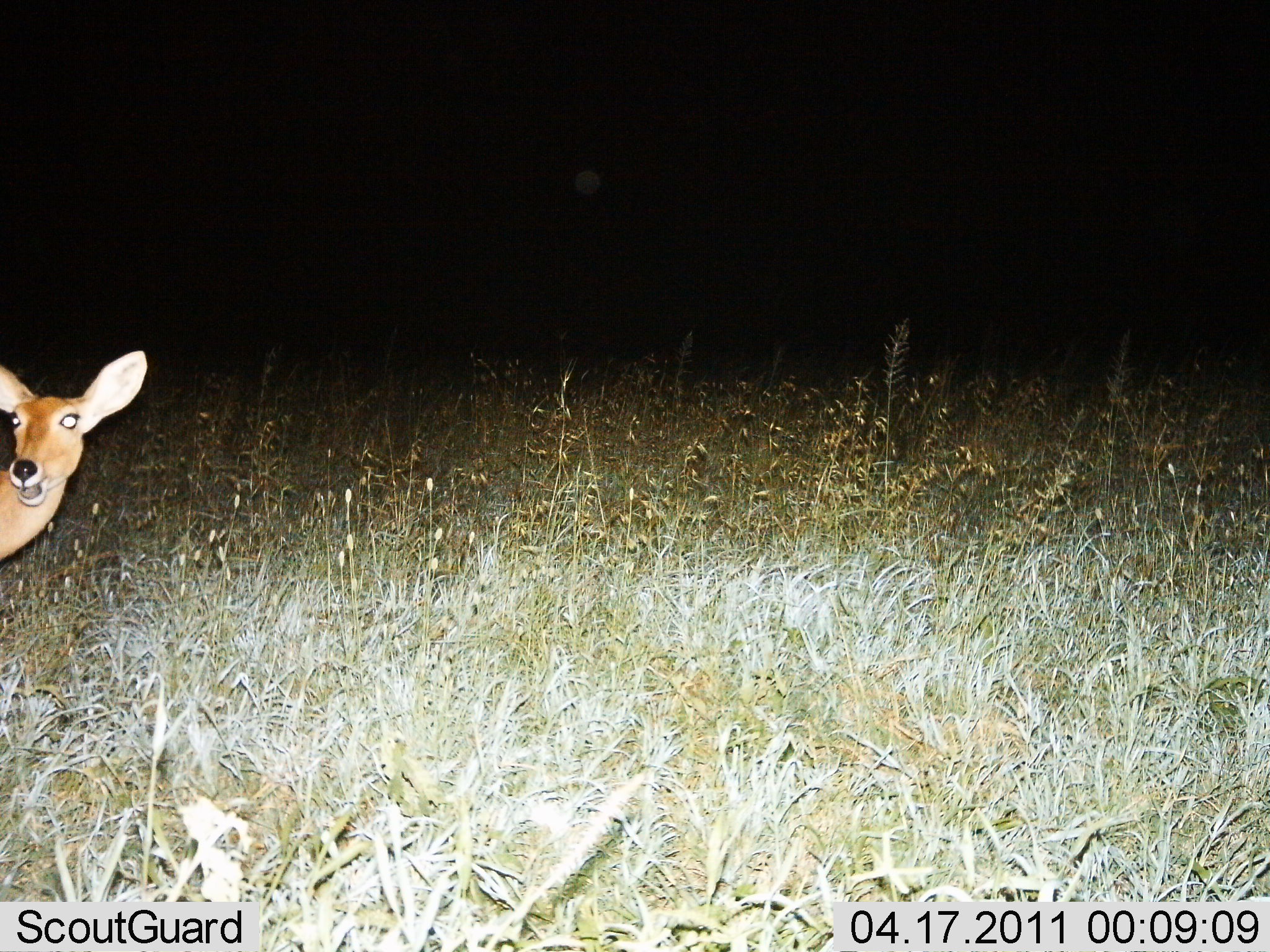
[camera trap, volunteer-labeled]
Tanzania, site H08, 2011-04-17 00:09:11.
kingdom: Animalia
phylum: Chordata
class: Mammalia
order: Artiodactyla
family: Bovidae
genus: Redunca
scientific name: Redunca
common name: reedbuck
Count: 1.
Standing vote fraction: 82%.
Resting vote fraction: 0%.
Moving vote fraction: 9%.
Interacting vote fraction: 0%.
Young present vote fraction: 0%.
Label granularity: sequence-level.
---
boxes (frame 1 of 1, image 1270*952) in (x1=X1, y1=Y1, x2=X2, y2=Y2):
animal: (x1=0, y1=341, x2=147, y2=561)